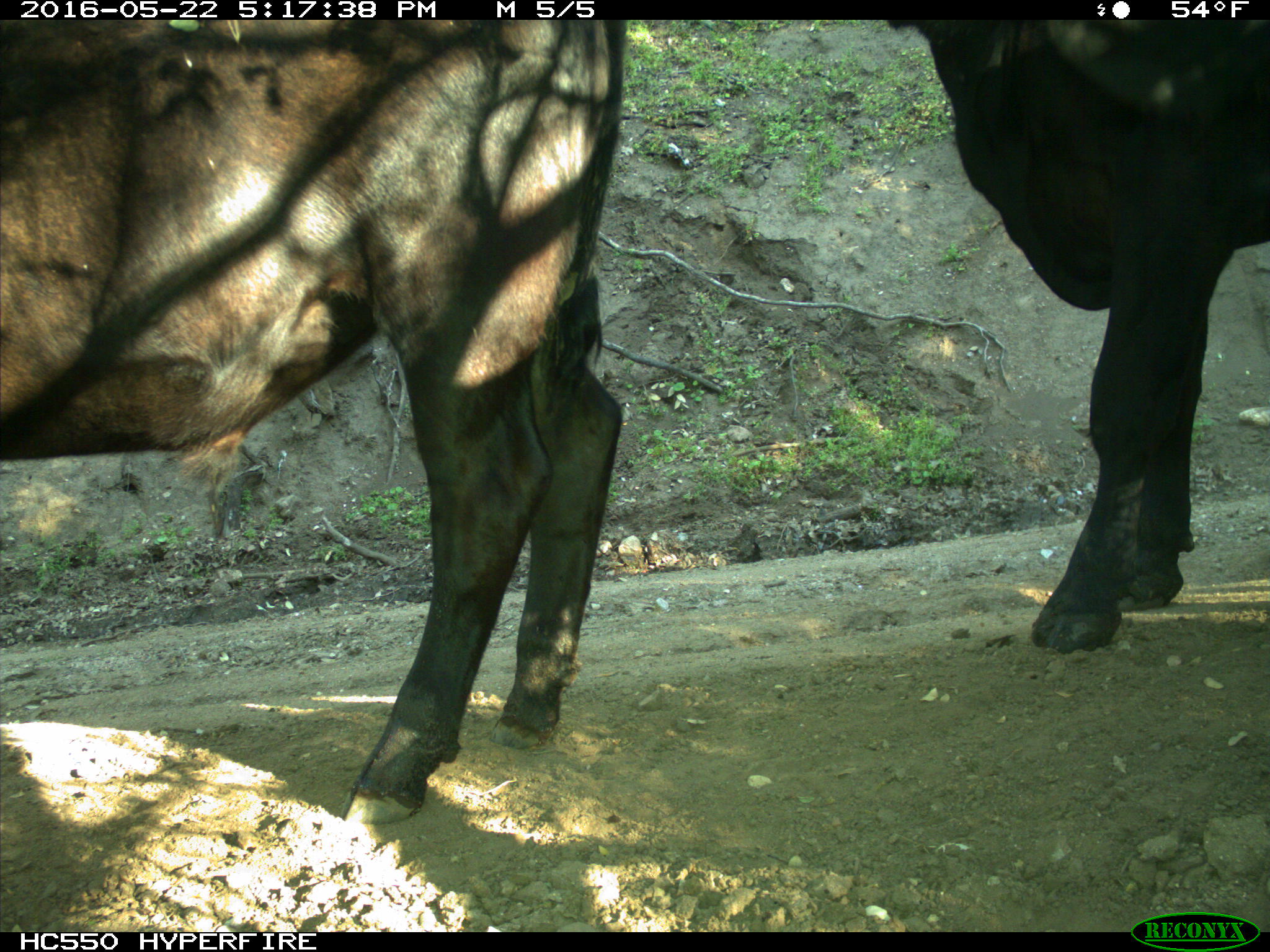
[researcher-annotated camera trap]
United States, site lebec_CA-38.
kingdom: Animalia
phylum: Chordata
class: Mammalia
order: Artiodactyla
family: Bovidae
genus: Bos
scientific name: Bos taurus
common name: domestic cow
Bos taurus (domestic cow).